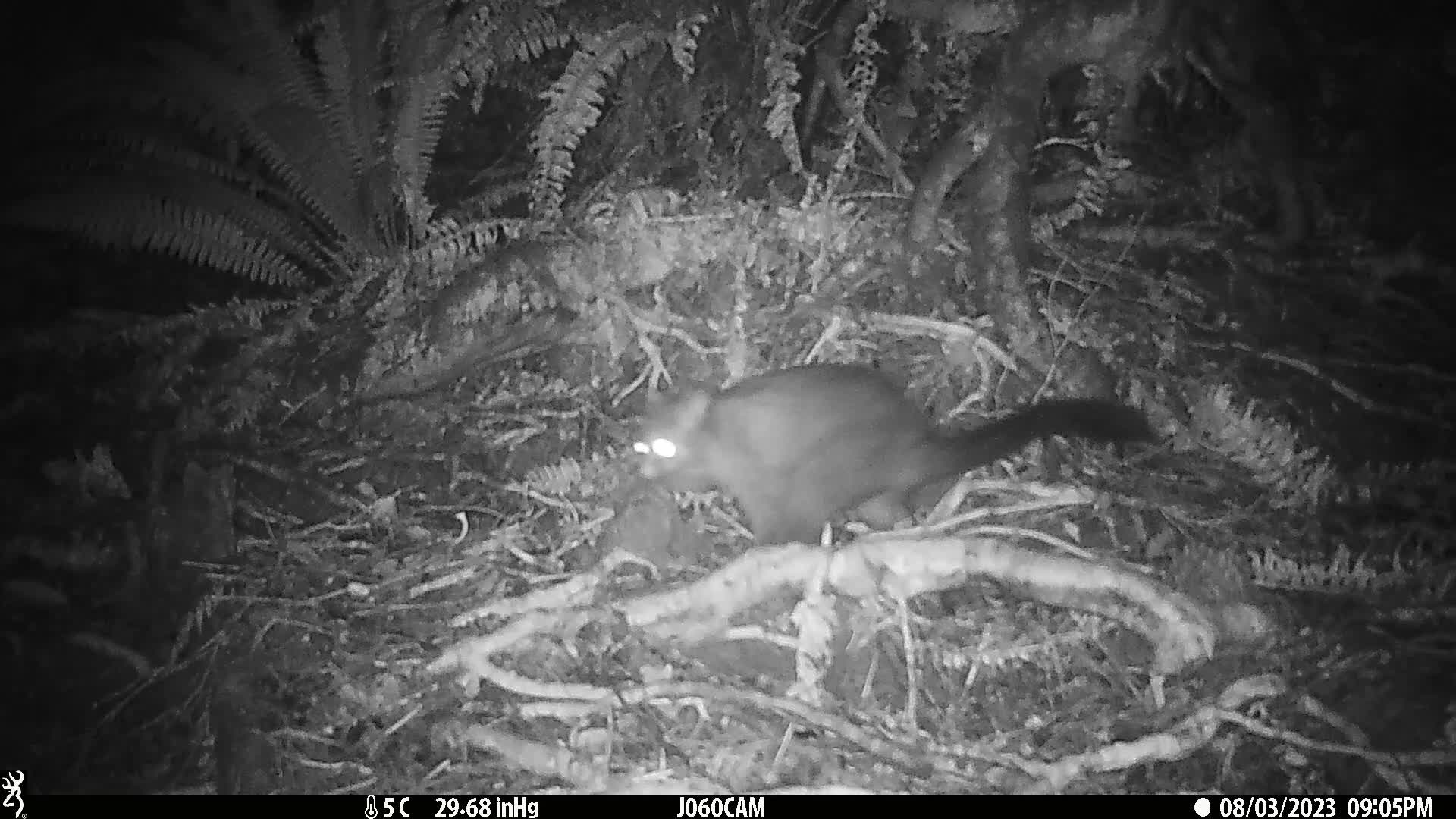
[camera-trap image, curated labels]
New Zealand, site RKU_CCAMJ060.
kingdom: Animalia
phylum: Chordata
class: Mammalia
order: Diprotodontia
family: Phalangeridae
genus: Trichosurus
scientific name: Trichosurus vulpecula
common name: common brushtail possum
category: possum